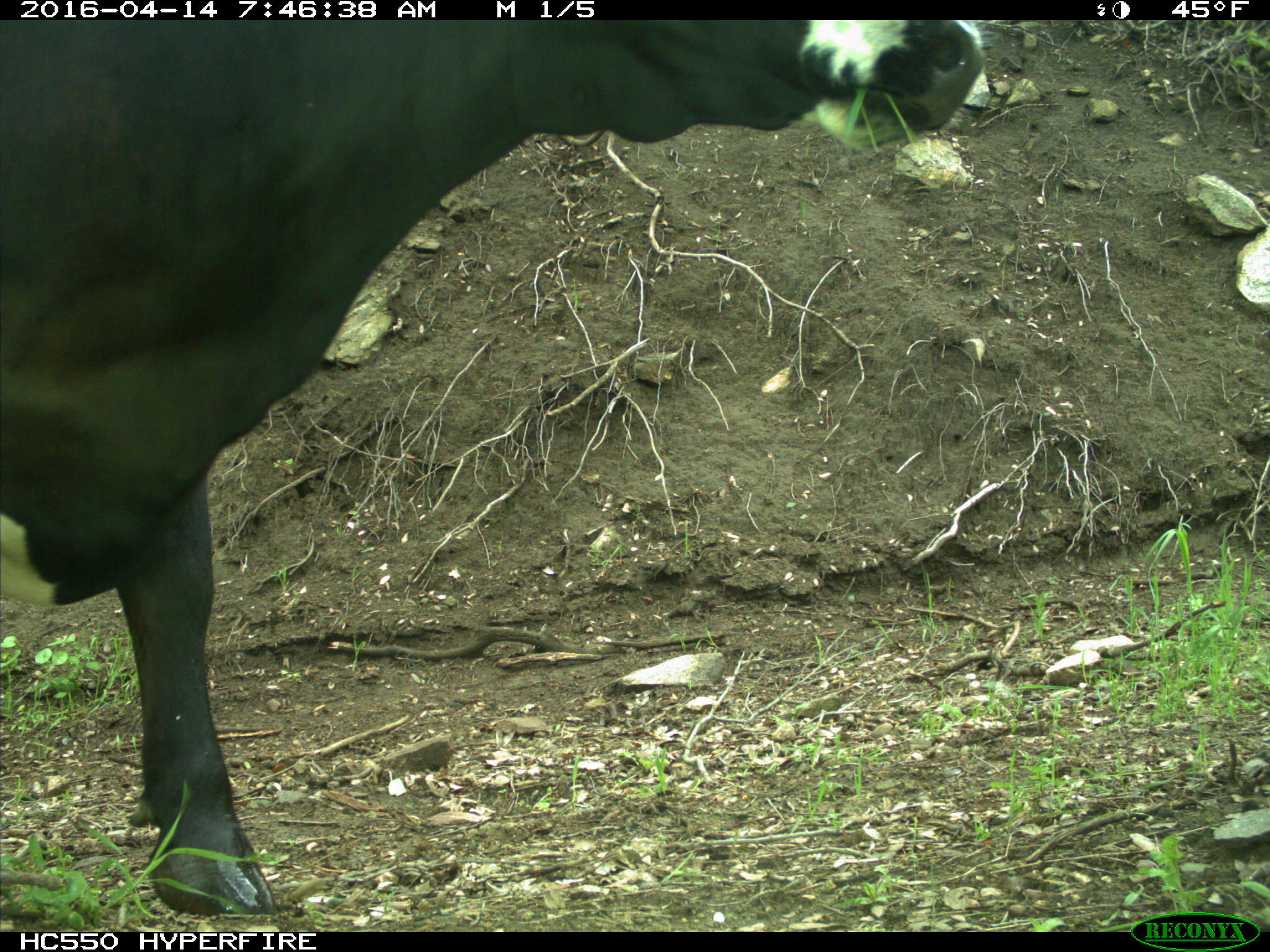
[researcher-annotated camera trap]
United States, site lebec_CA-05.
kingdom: Animalia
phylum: Chordata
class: Mammalia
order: Artiodactyla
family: Bovidae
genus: Bos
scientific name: Bos taurus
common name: domestic cow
Bos taurus (domestic cow).